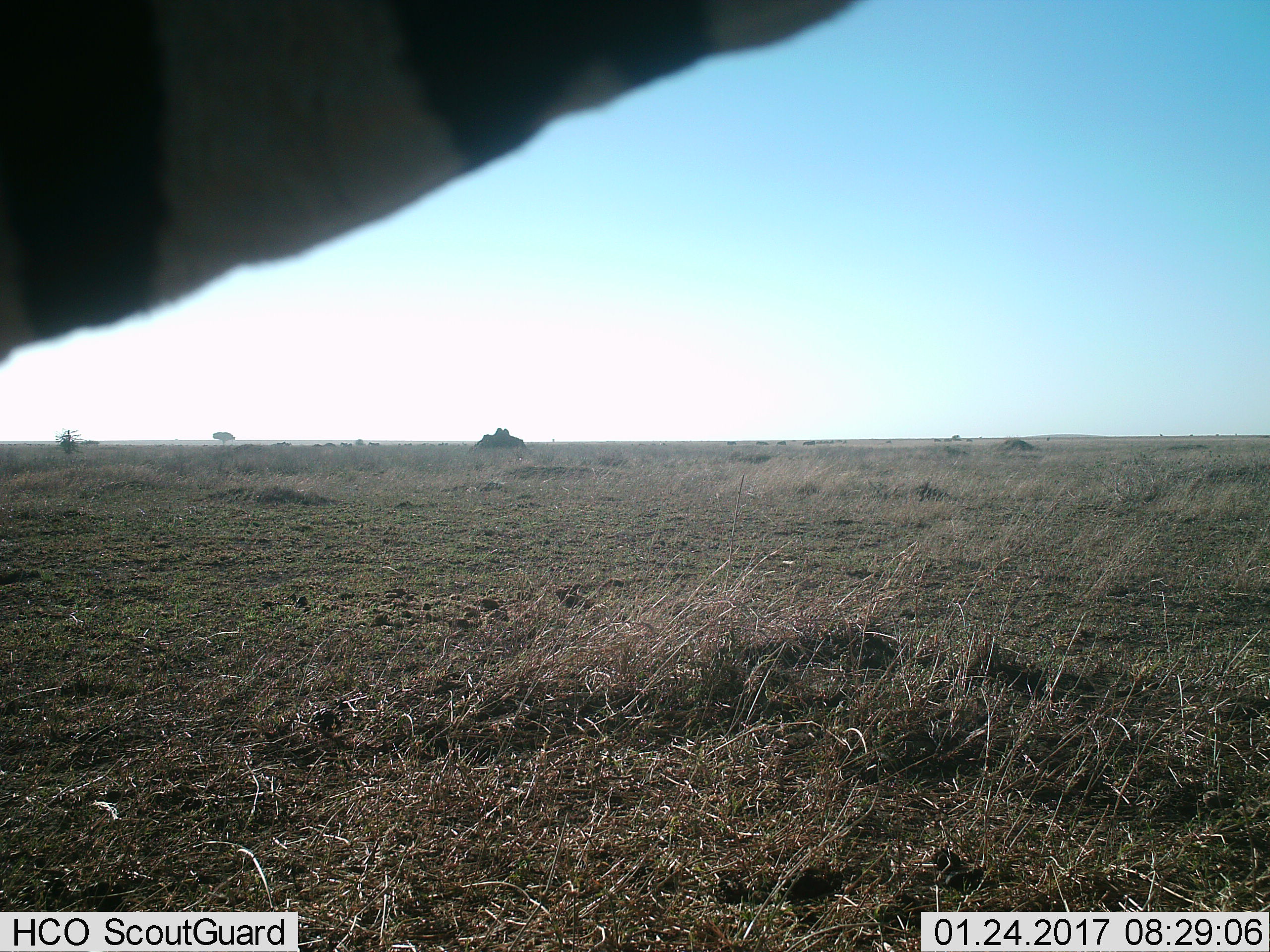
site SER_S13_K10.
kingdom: Animalia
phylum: Chordata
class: Mammalia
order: Perissodactyla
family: Equidae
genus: Equus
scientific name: Equus quagga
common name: plains zebra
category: zebraplains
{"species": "zebraplains (plains zebra) (Equus quagga)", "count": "1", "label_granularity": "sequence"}